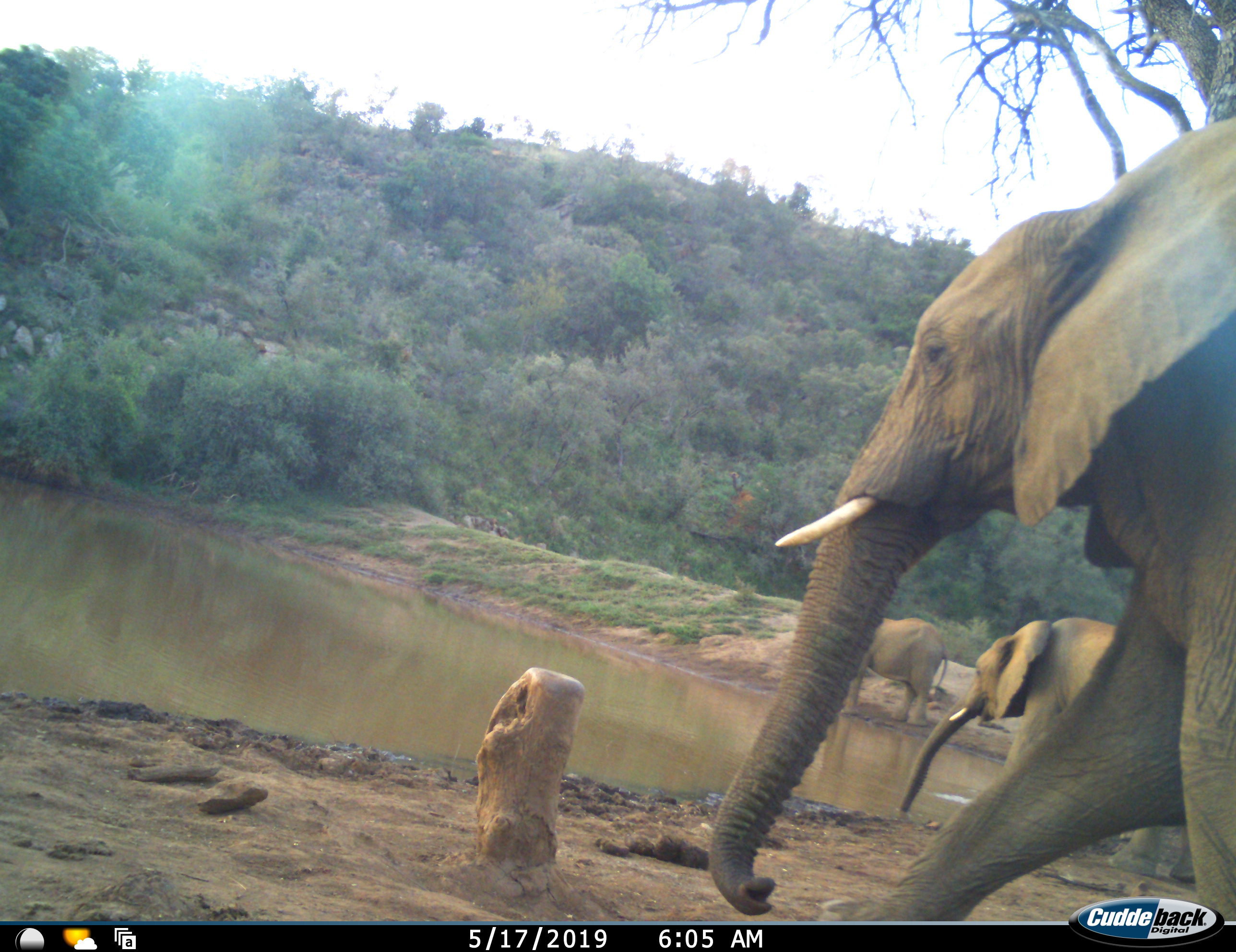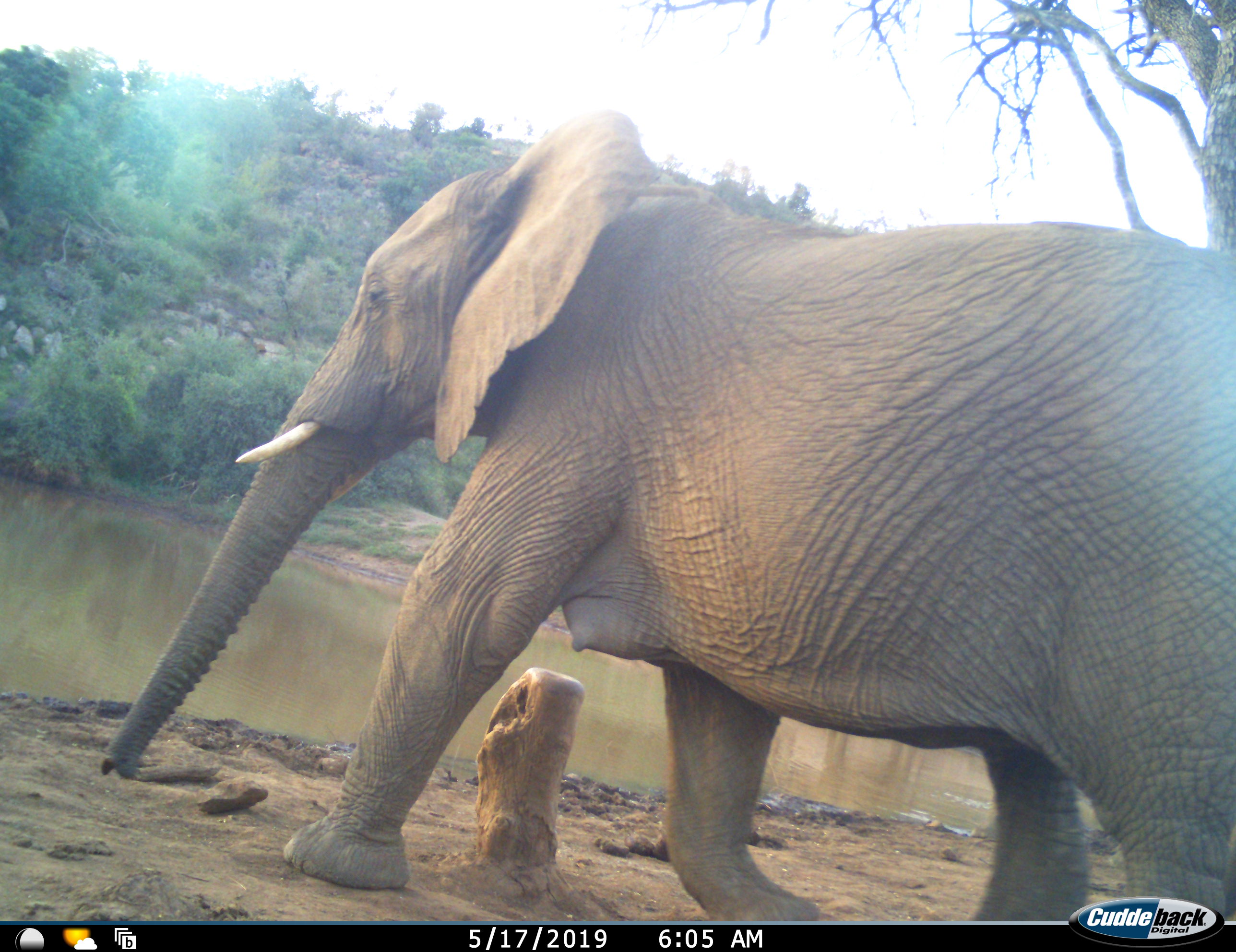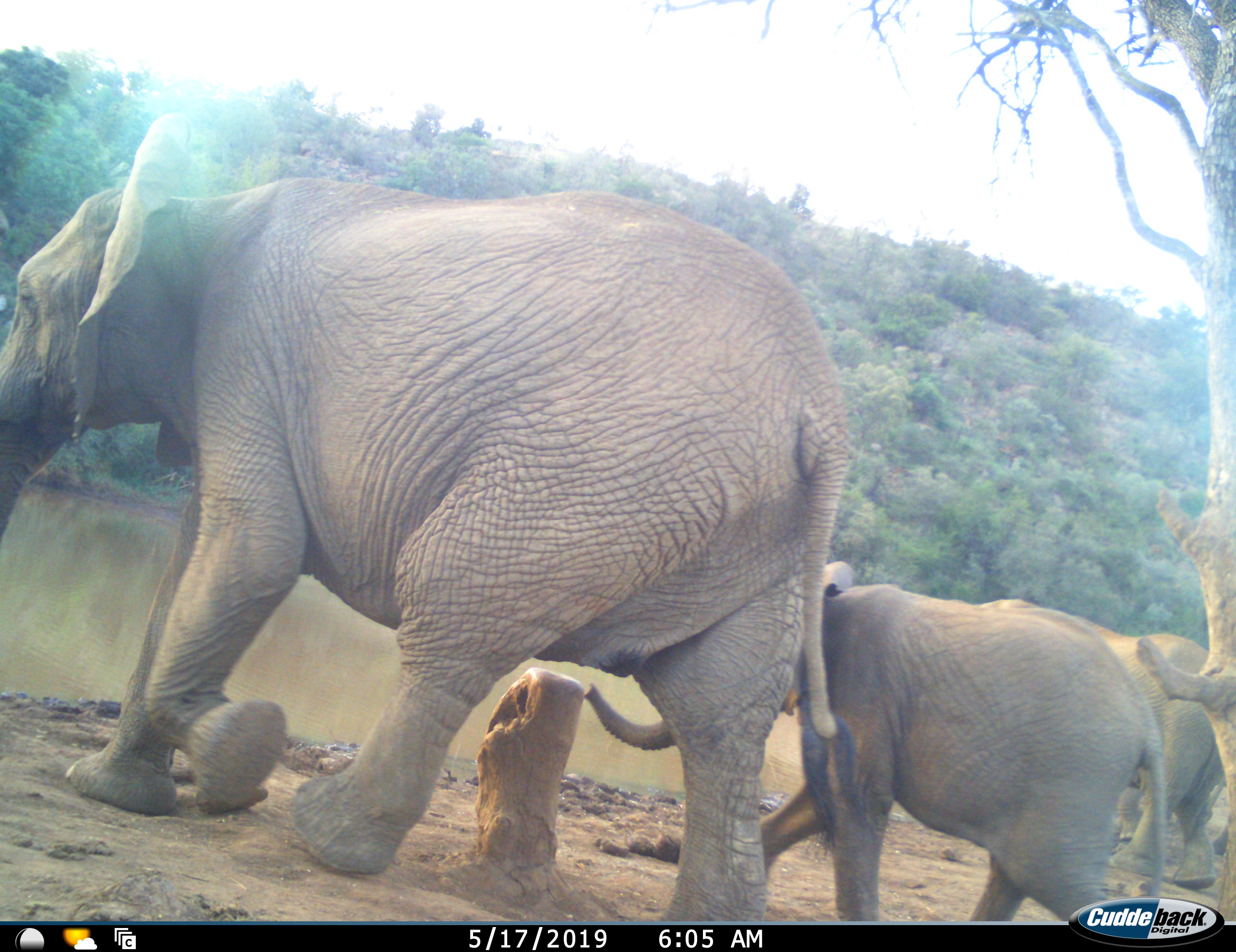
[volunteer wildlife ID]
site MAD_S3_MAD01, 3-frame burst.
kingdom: Animalia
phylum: Chordata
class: Mammalia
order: Proboscidea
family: Elephantidae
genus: Loxodonta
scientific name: Loxodonta africana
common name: african bush elephant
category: elephant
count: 4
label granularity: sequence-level